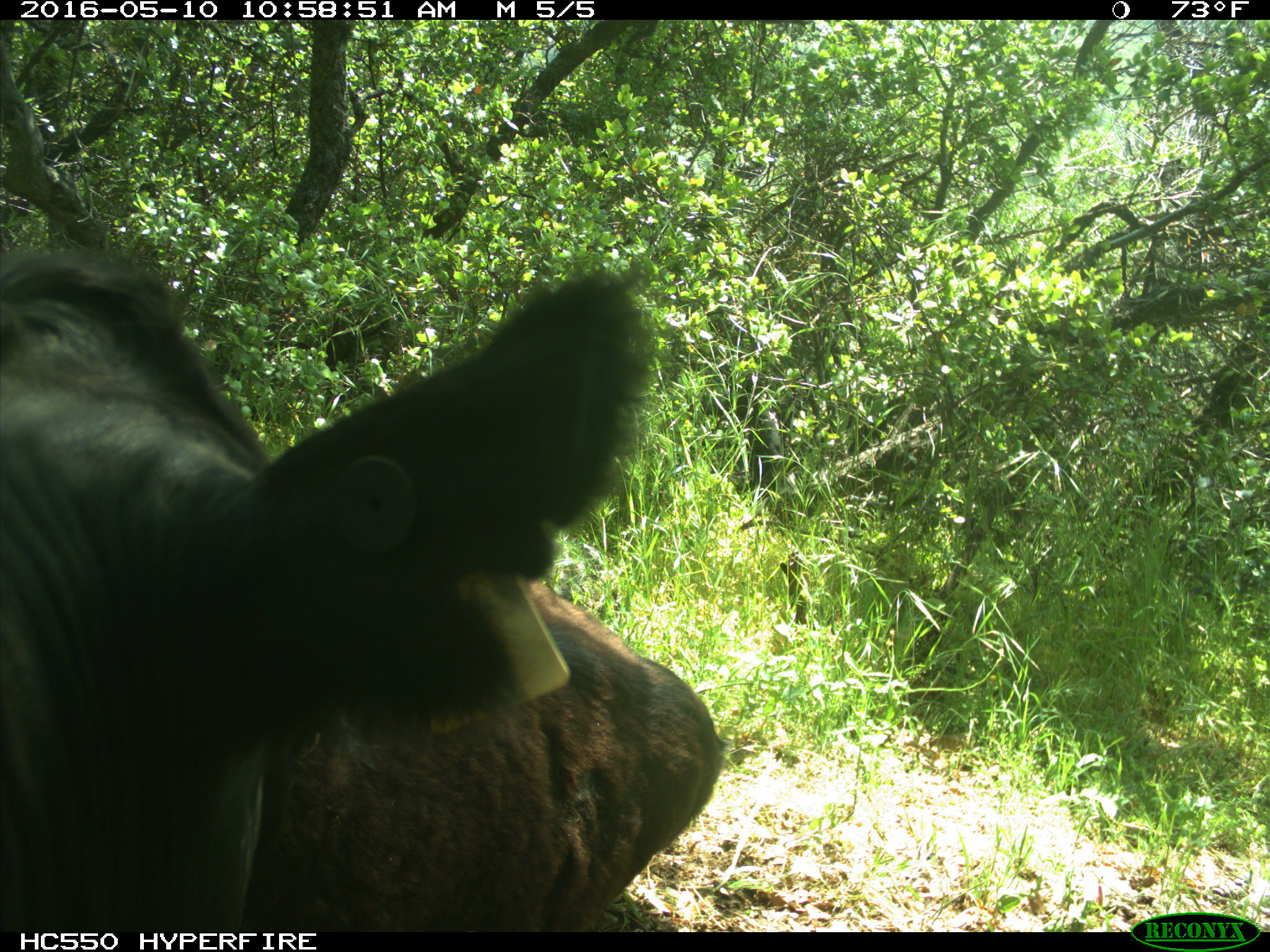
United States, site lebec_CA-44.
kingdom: Animalia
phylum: Chordata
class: Mammalia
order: Artiodactyla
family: Bovidae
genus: Bos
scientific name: Bos taurus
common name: domestic cow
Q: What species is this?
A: Bos taurus (domestic cow).